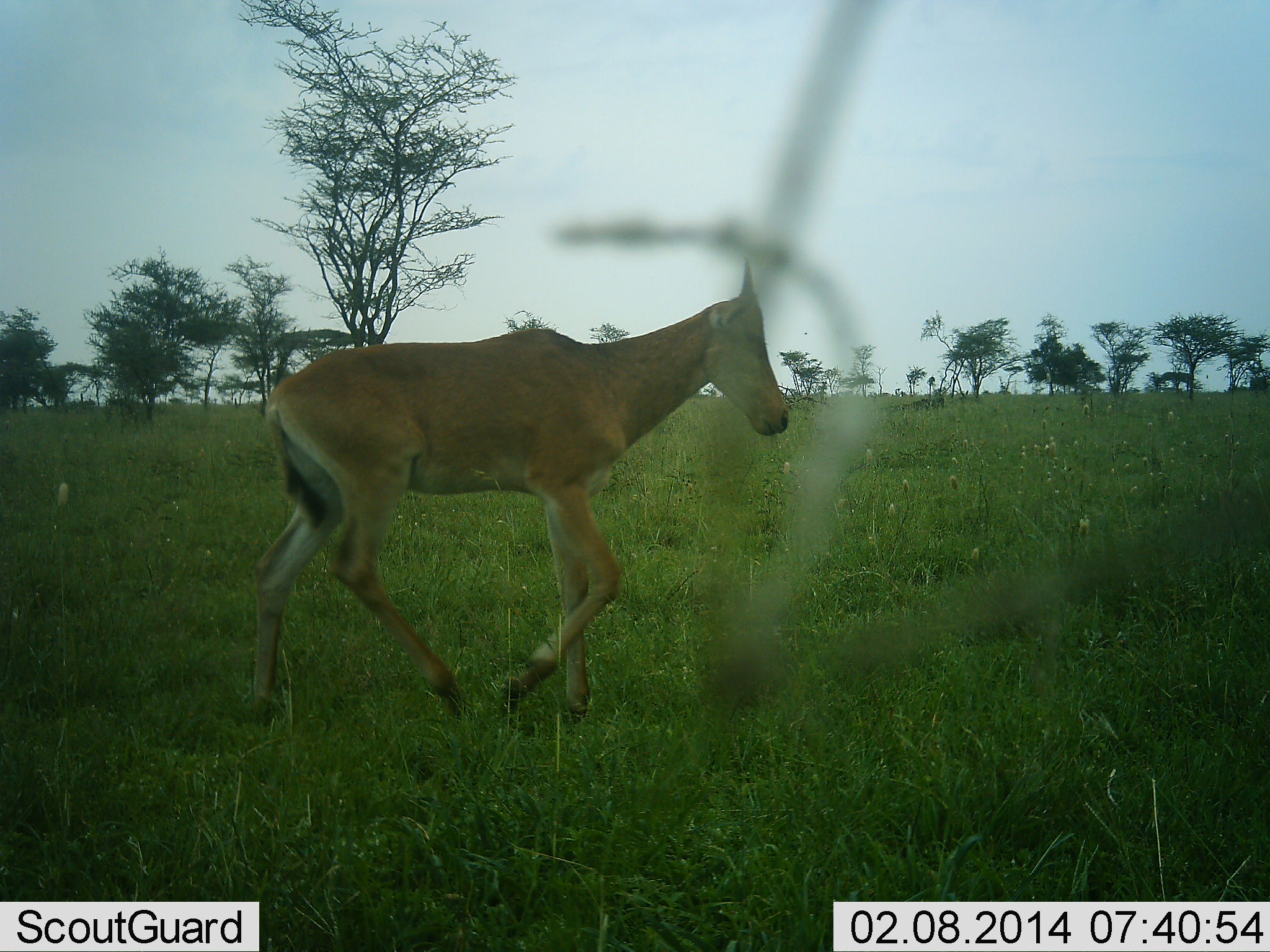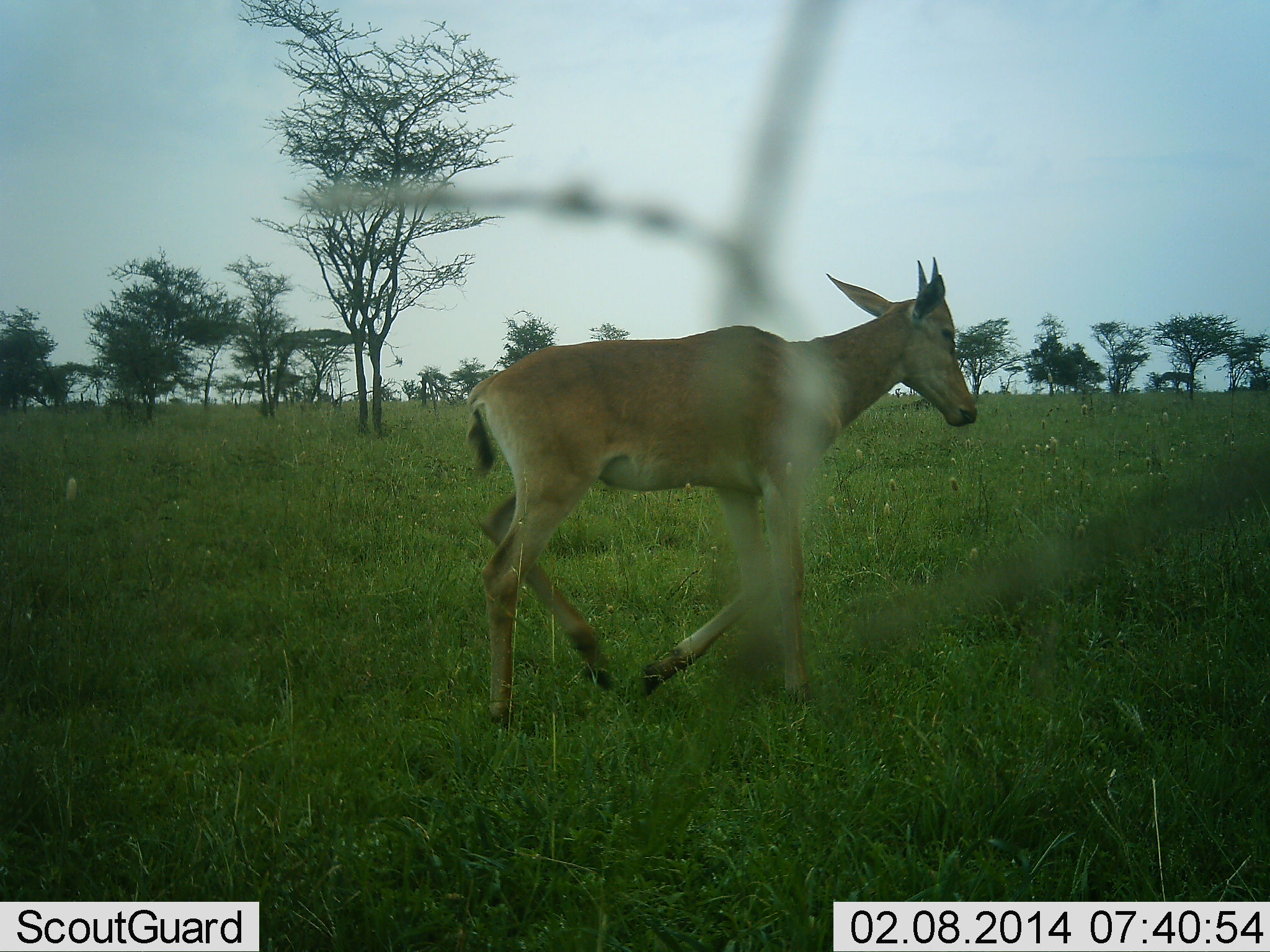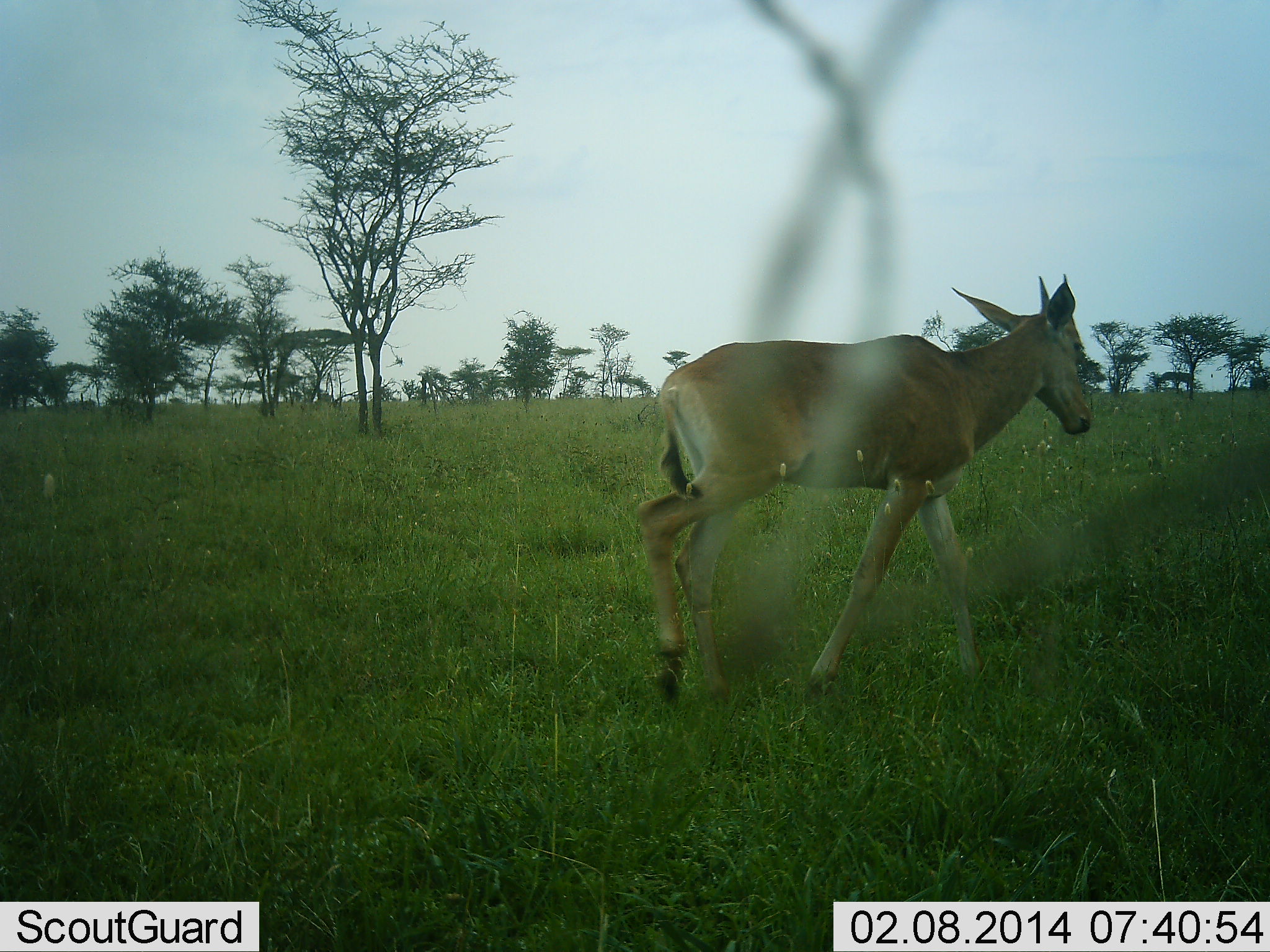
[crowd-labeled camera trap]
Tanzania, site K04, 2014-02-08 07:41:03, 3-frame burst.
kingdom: Animalia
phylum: Chordata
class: Mammalia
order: Artiodactyla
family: Bovidae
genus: Alcelaphus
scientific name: Alcelaphus buselaphus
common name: hartebeest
Hartebeest (Alcelaphus buselaphus), count 1. Behavior (volunteer vote fractions): standing 0%, resting 0%, moving 100%, interacting 0%. Young present (vote fraction): 10%. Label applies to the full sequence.